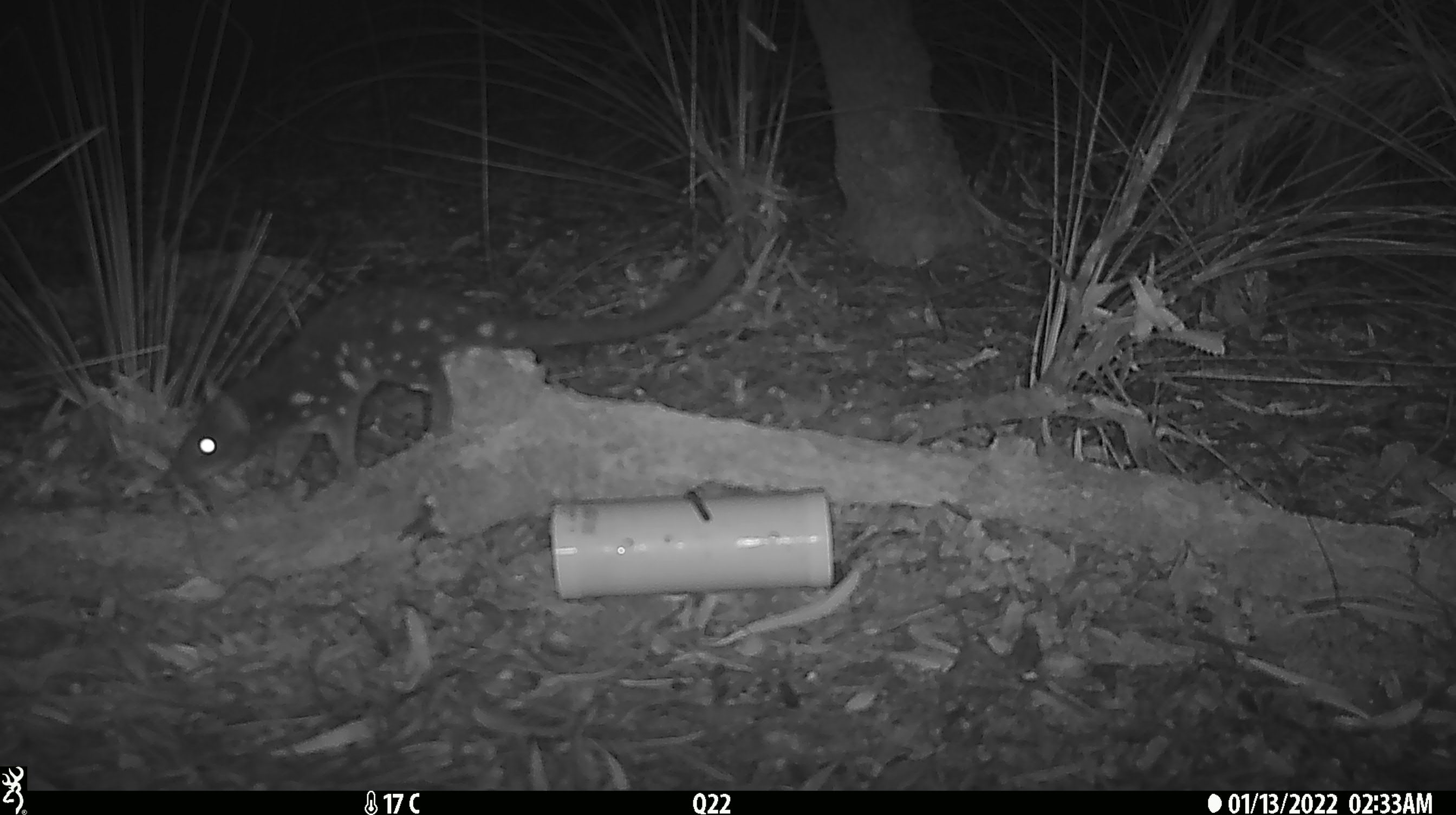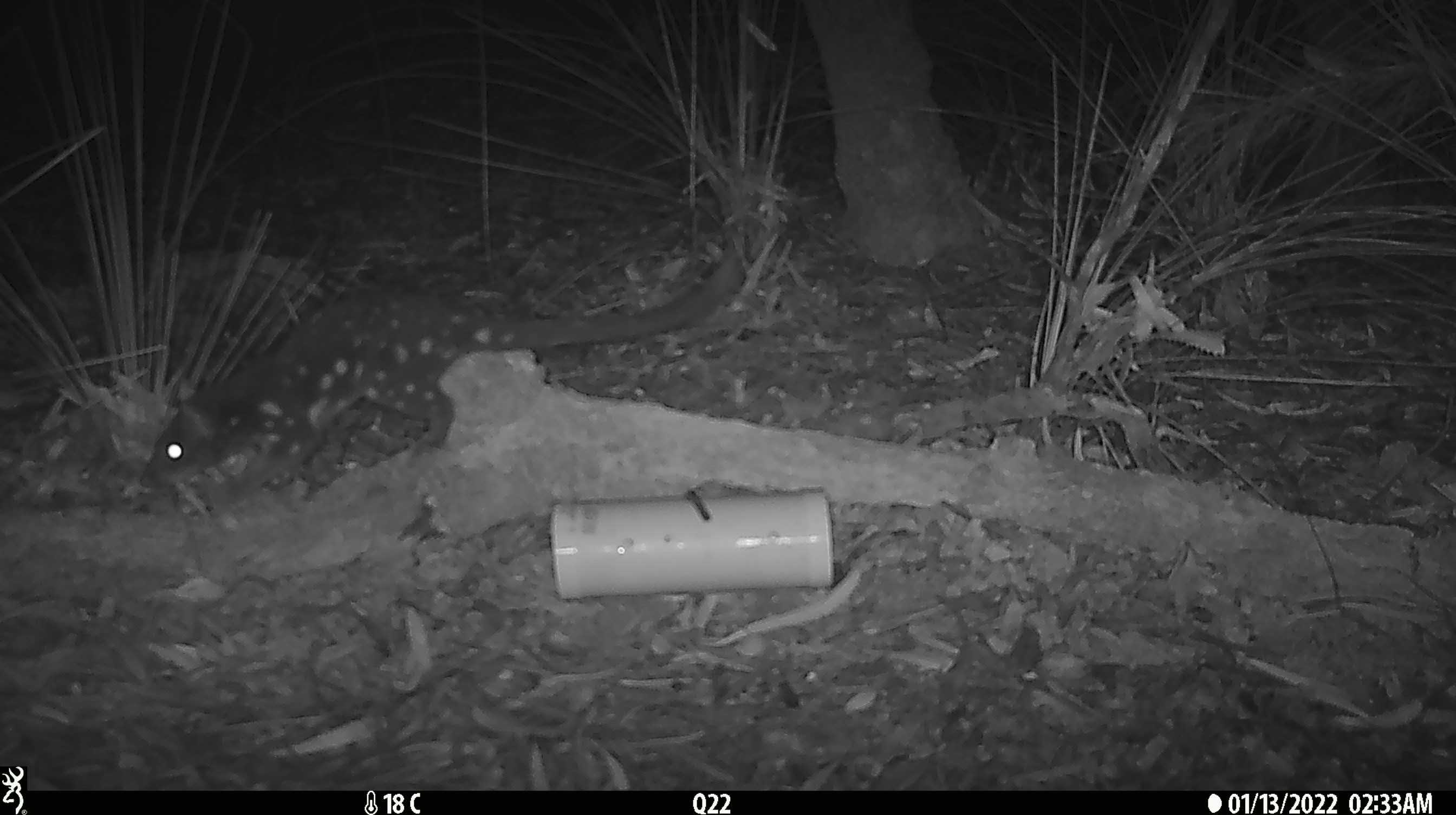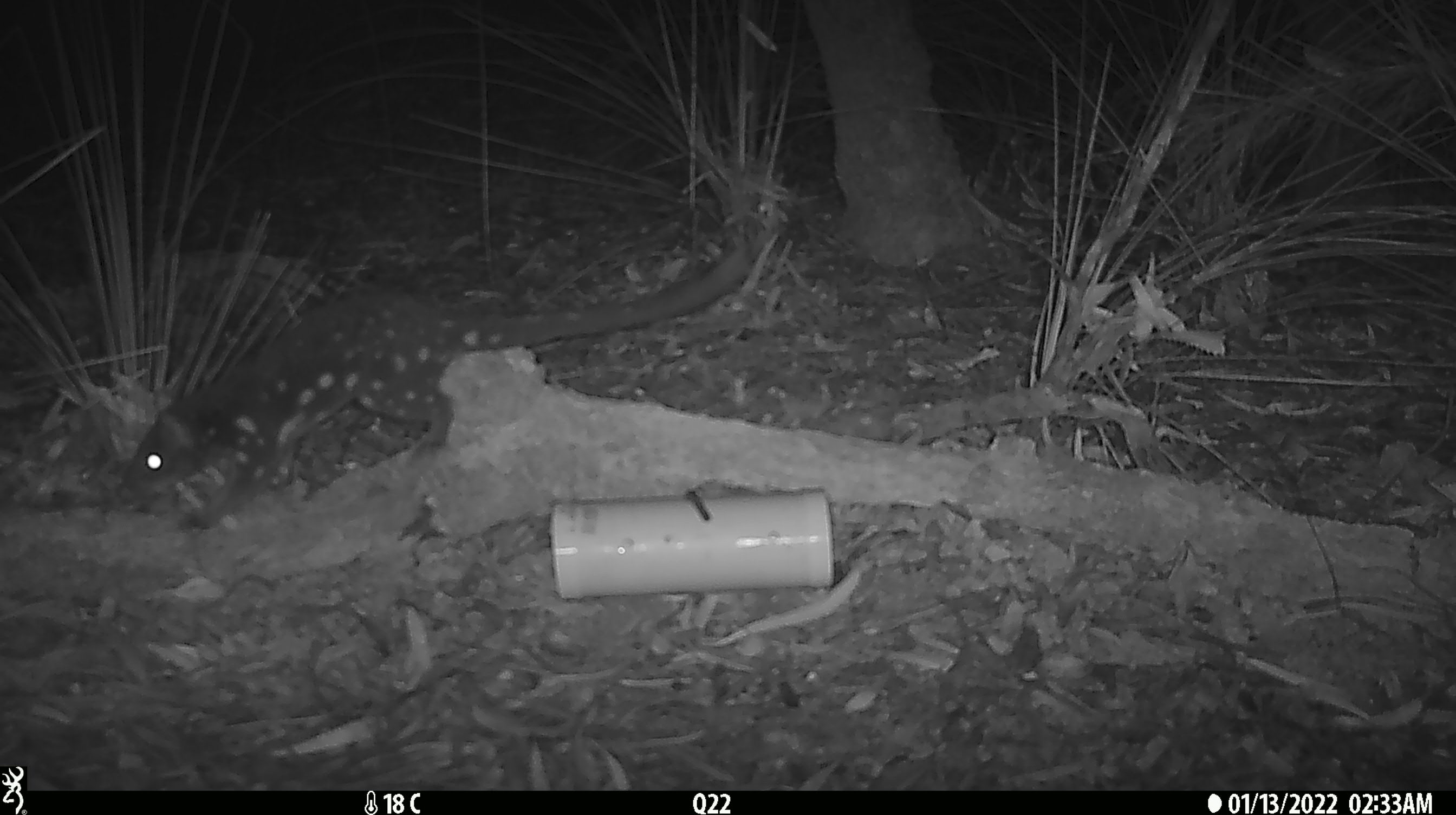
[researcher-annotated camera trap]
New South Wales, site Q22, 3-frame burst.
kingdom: Animalia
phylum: Chordata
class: Mammalia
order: Dasyuromorphia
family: Dasyuridae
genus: Dasyurus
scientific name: Dasyurus maculatus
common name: spotted-tailed quoll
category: quoll